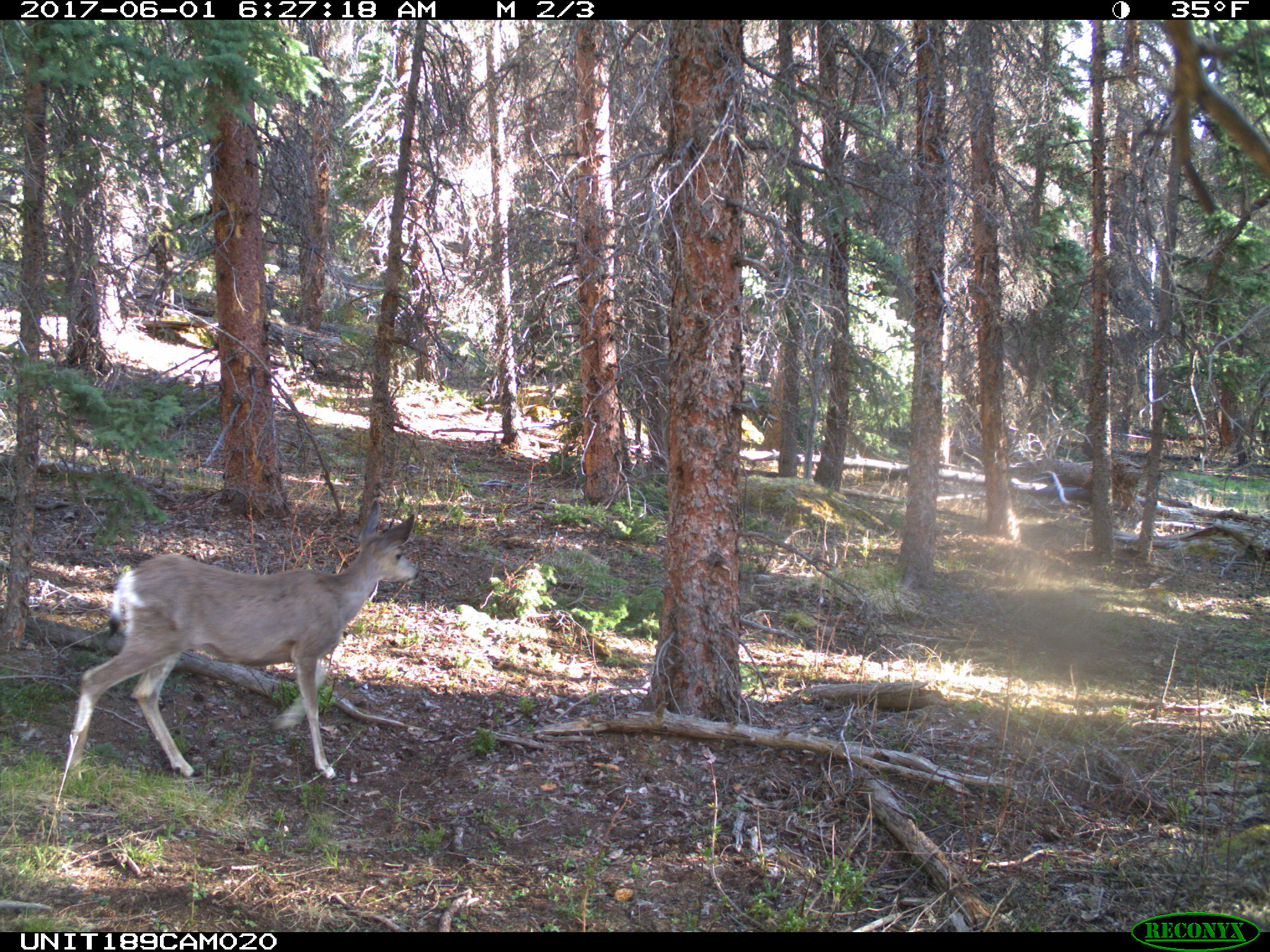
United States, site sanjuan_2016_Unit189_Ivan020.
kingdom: Animalia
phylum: Chordata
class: Mammalia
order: Artiodactyla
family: Cervidae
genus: Odocoileus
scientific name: Odocoileus hemionus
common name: mule deer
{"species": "Odocoileus hemionus (mule deer)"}